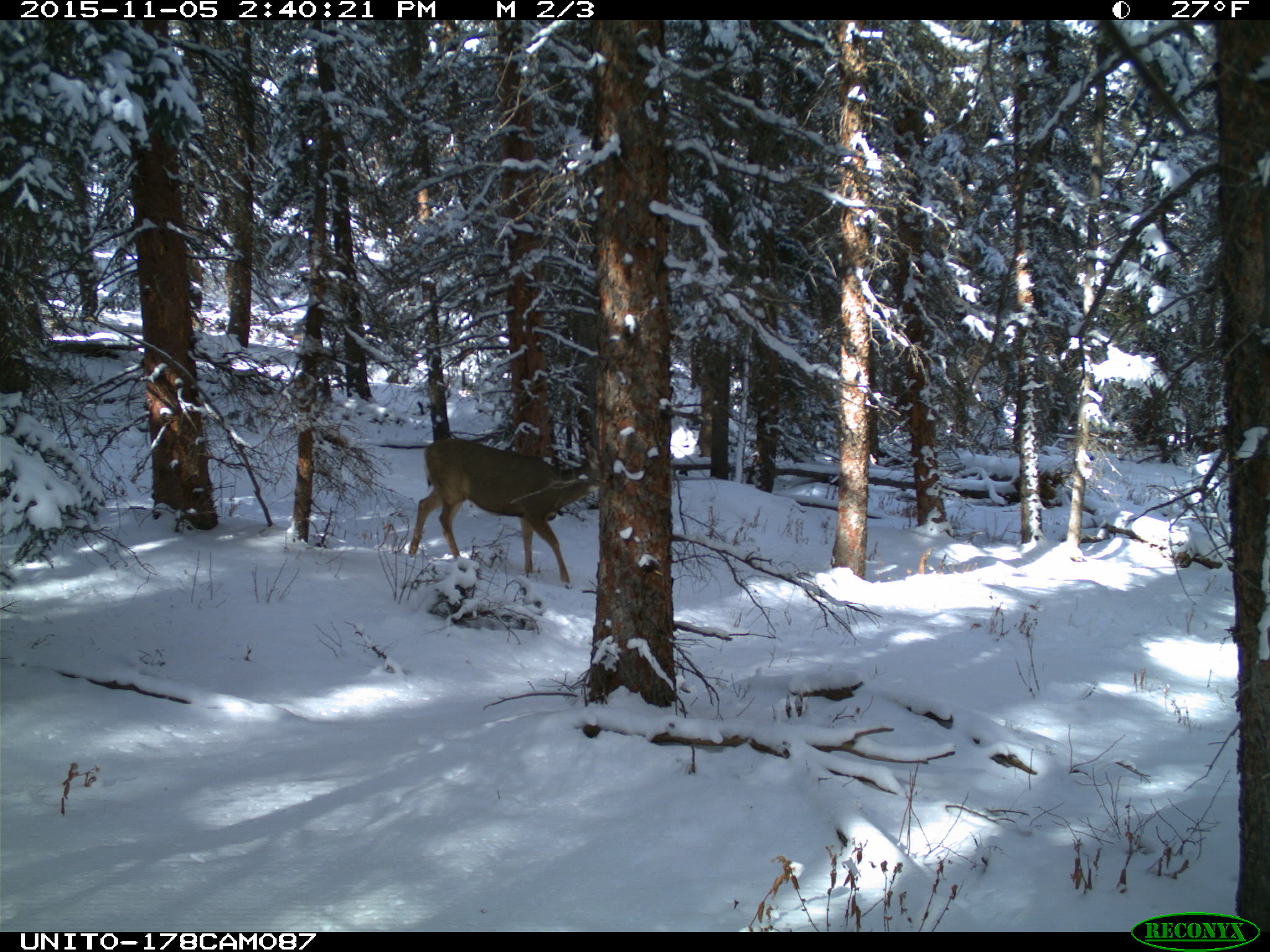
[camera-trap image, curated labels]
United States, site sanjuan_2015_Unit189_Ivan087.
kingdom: Animalia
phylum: Chordata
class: Mammalia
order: Artiodactyla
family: Cervidae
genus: Odocoileus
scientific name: Odocoileus hemionus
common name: mule deer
Odocoileus hemionus (mule deer).